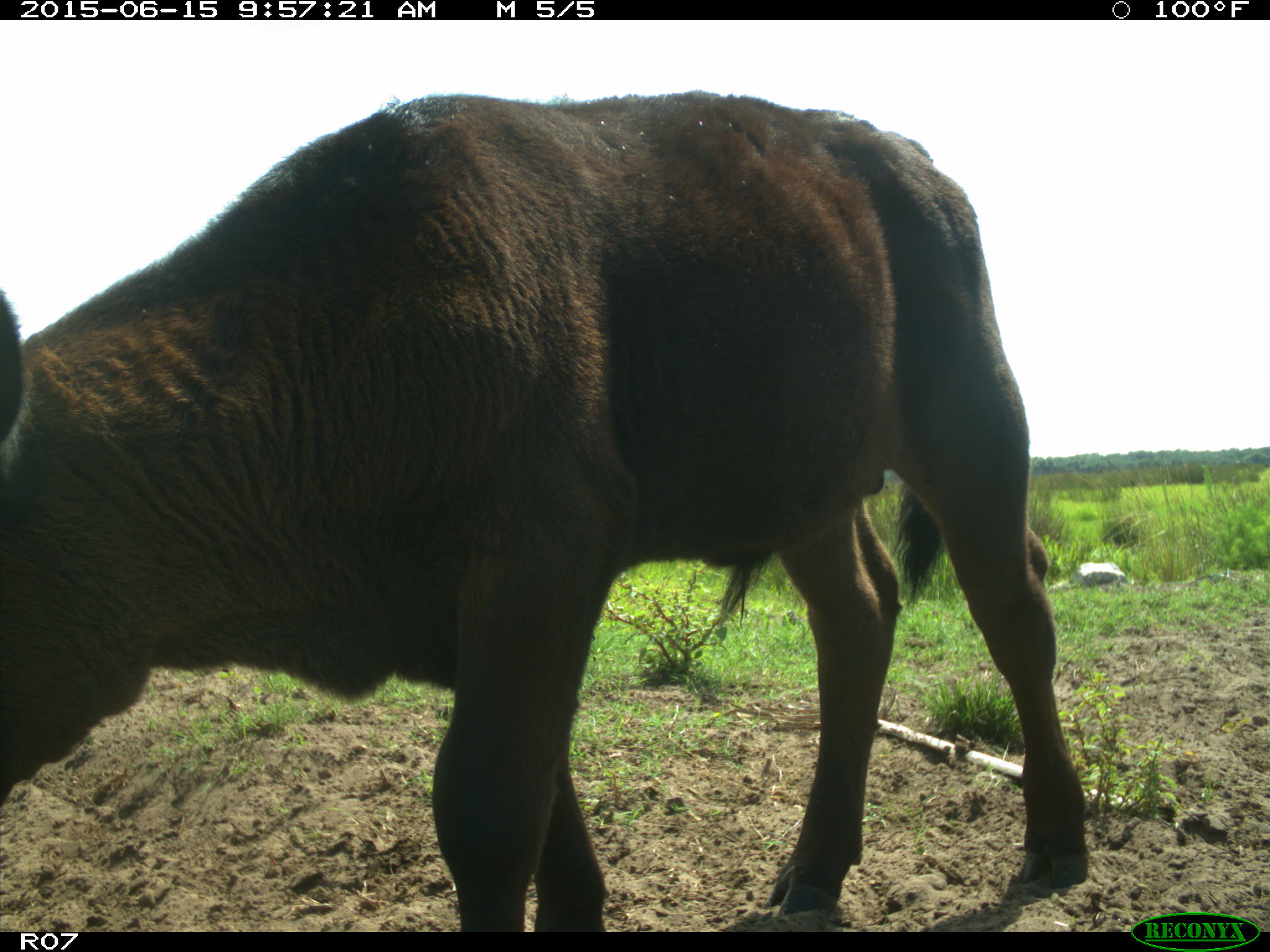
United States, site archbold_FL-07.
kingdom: Animalia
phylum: Chordata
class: Mammalia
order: Artiodactyla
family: Bovidae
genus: Bos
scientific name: Bos taurus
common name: domestic cow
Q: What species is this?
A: Bos taurus (domestic cow).